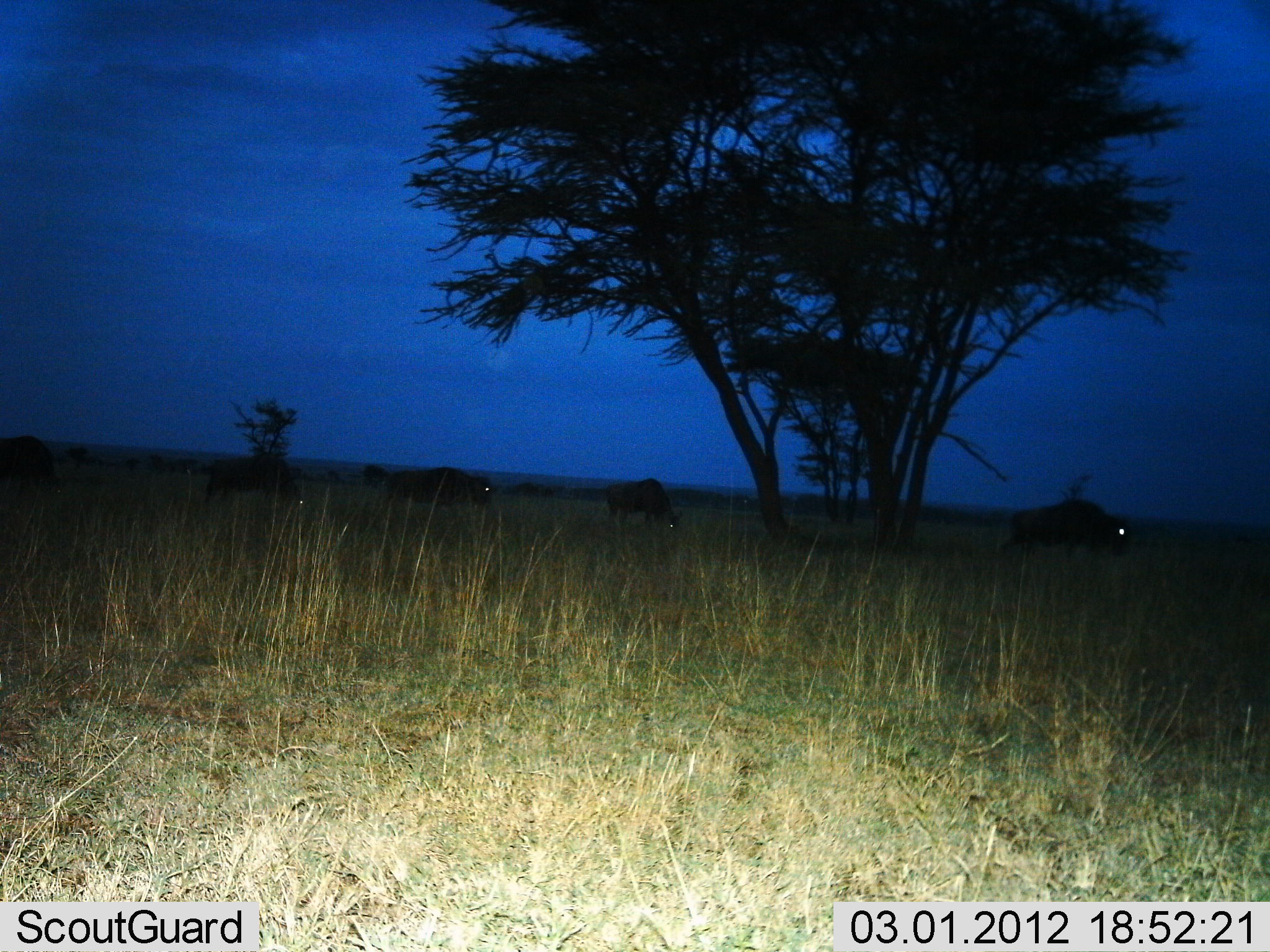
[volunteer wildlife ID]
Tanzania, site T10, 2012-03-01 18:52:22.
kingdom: Animalia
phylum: Chordata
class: Mammalia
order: Artiodactyla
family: Bovidae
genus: Connochaetes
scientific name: Connochaetes taurinus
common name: blue wildebeest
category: wildebeest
Wildebeest (blue wildebeest) (Connochaetes taurinus), count 5. Behavior (volunteer vote fractions): standing 7%, resting 0%, moving 67%, interacting 0%. Young present (vote fraction): 0%. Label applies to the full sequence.